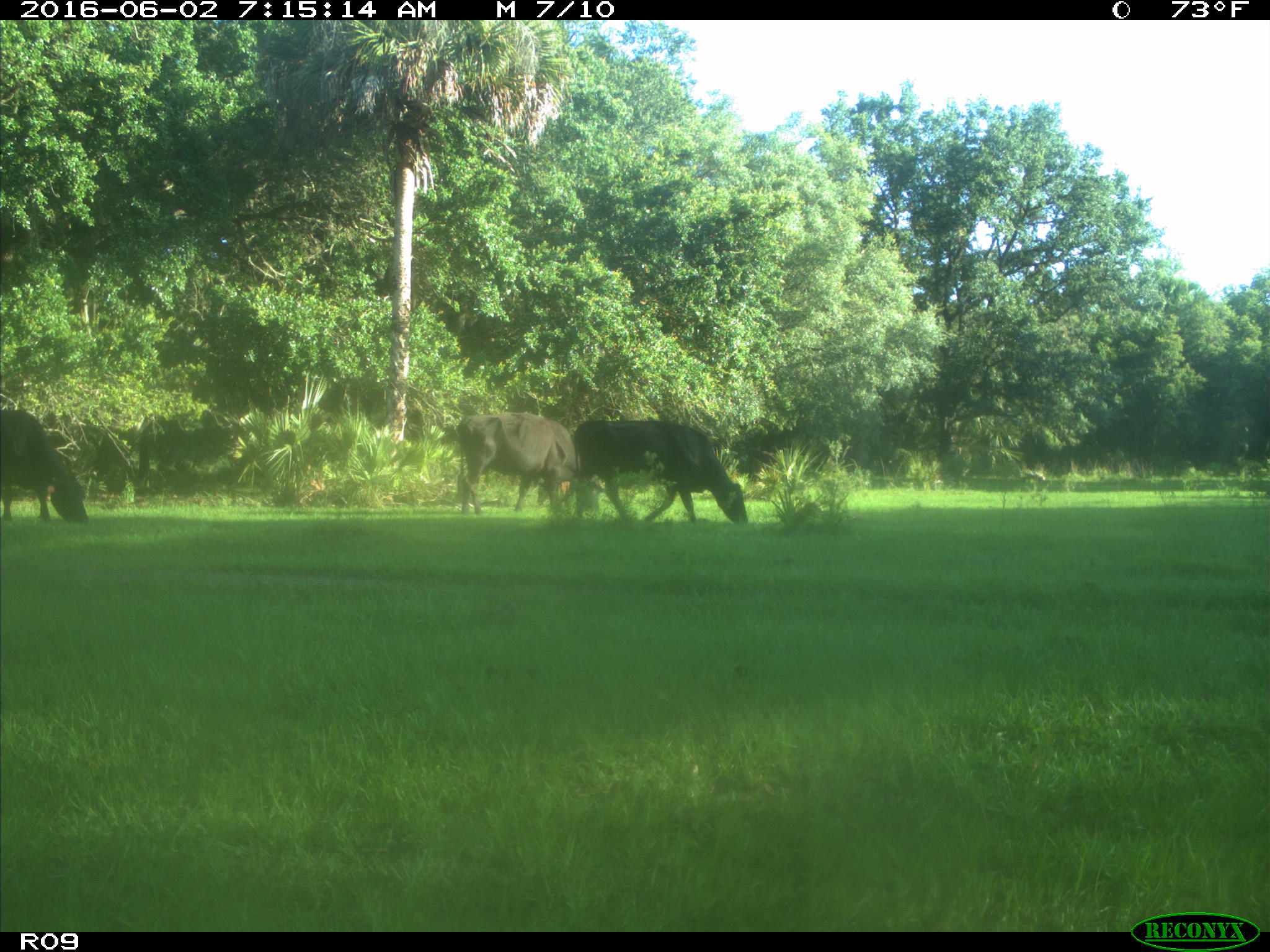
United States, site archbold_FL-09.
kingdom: Animalia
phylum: Chordata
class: Mammalia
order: Artiodactyla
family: Bovidae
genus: Bos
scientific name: Bos taurus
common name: domestic cow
Bos taurus (domestic cow).